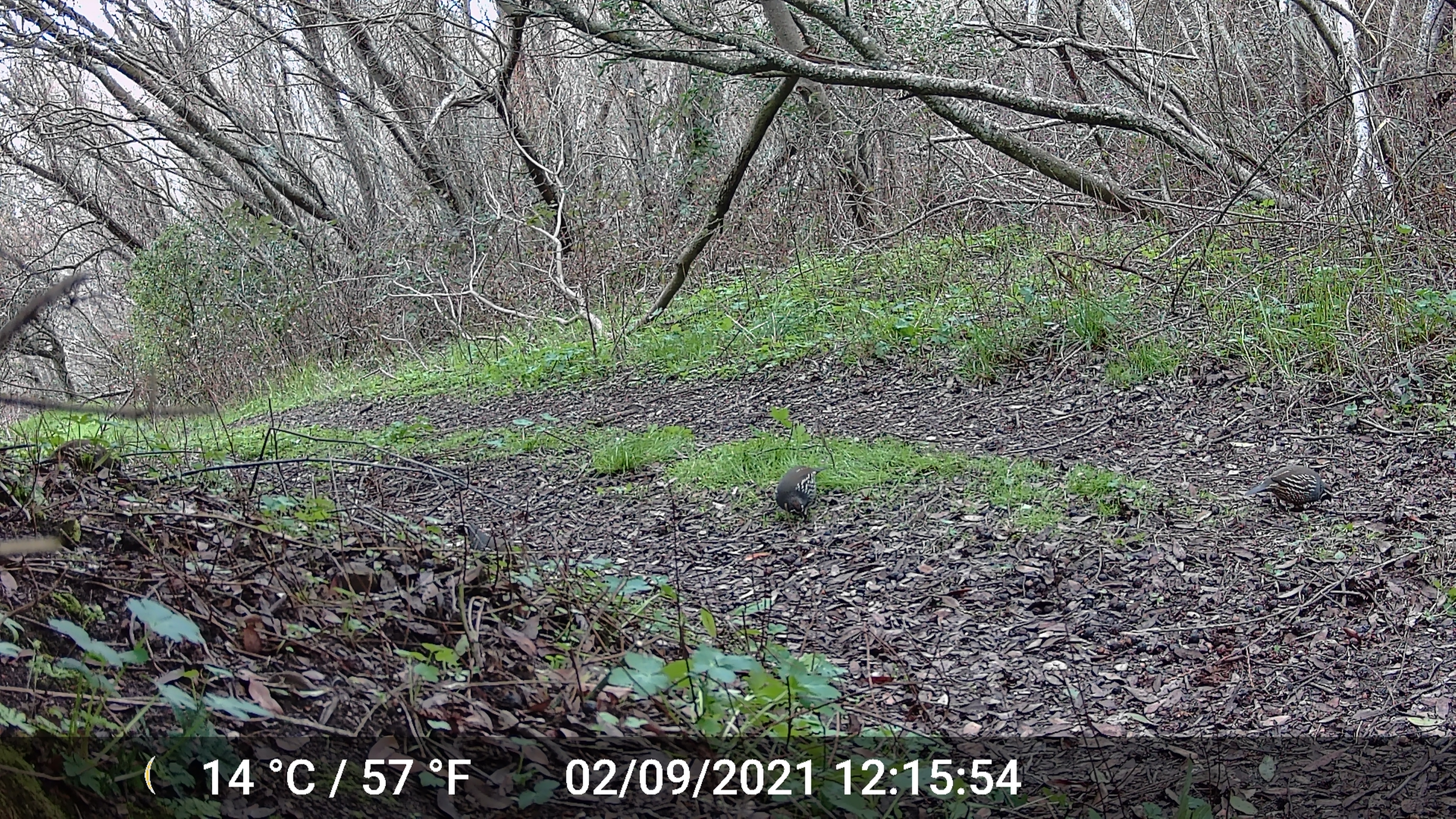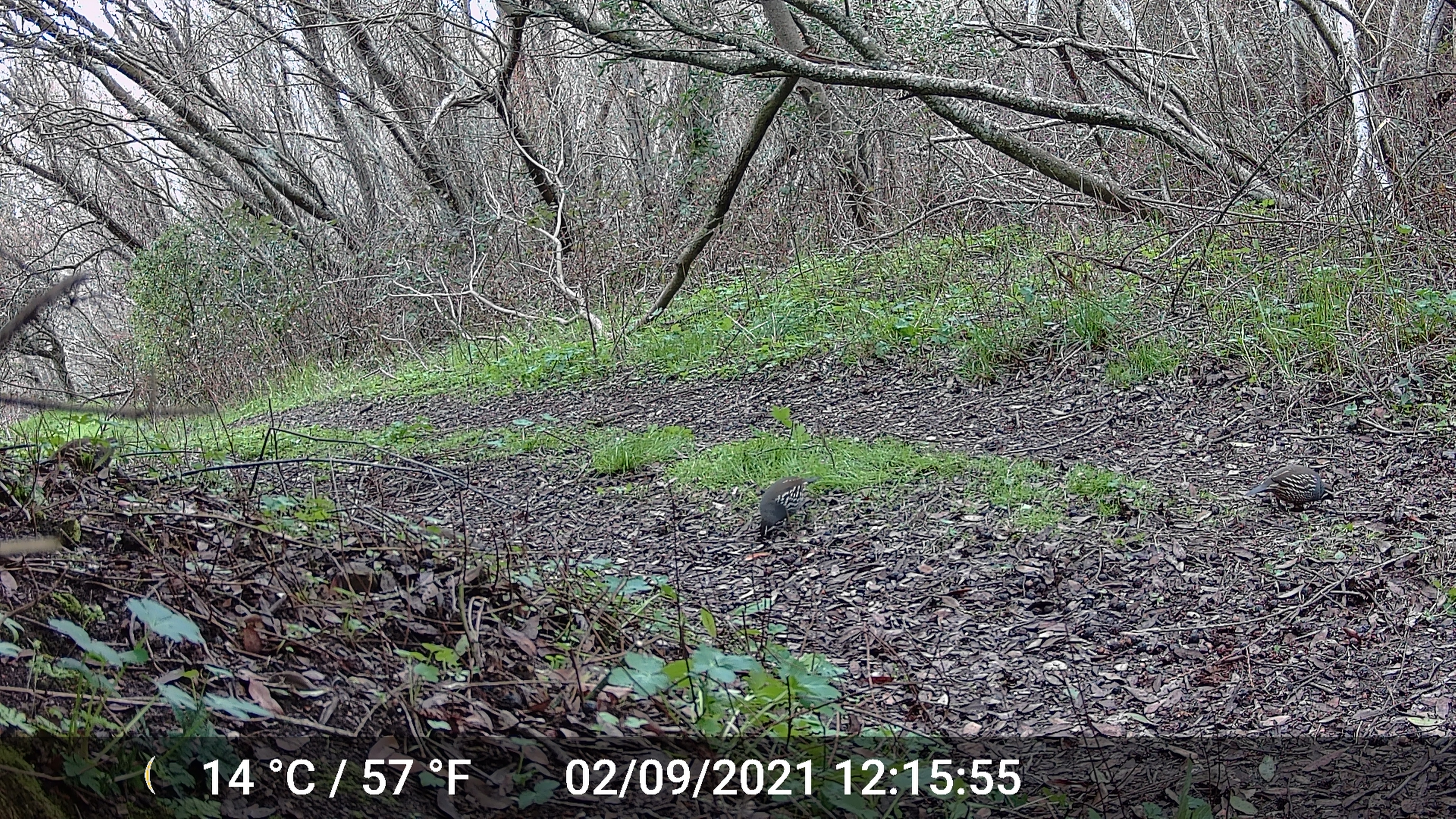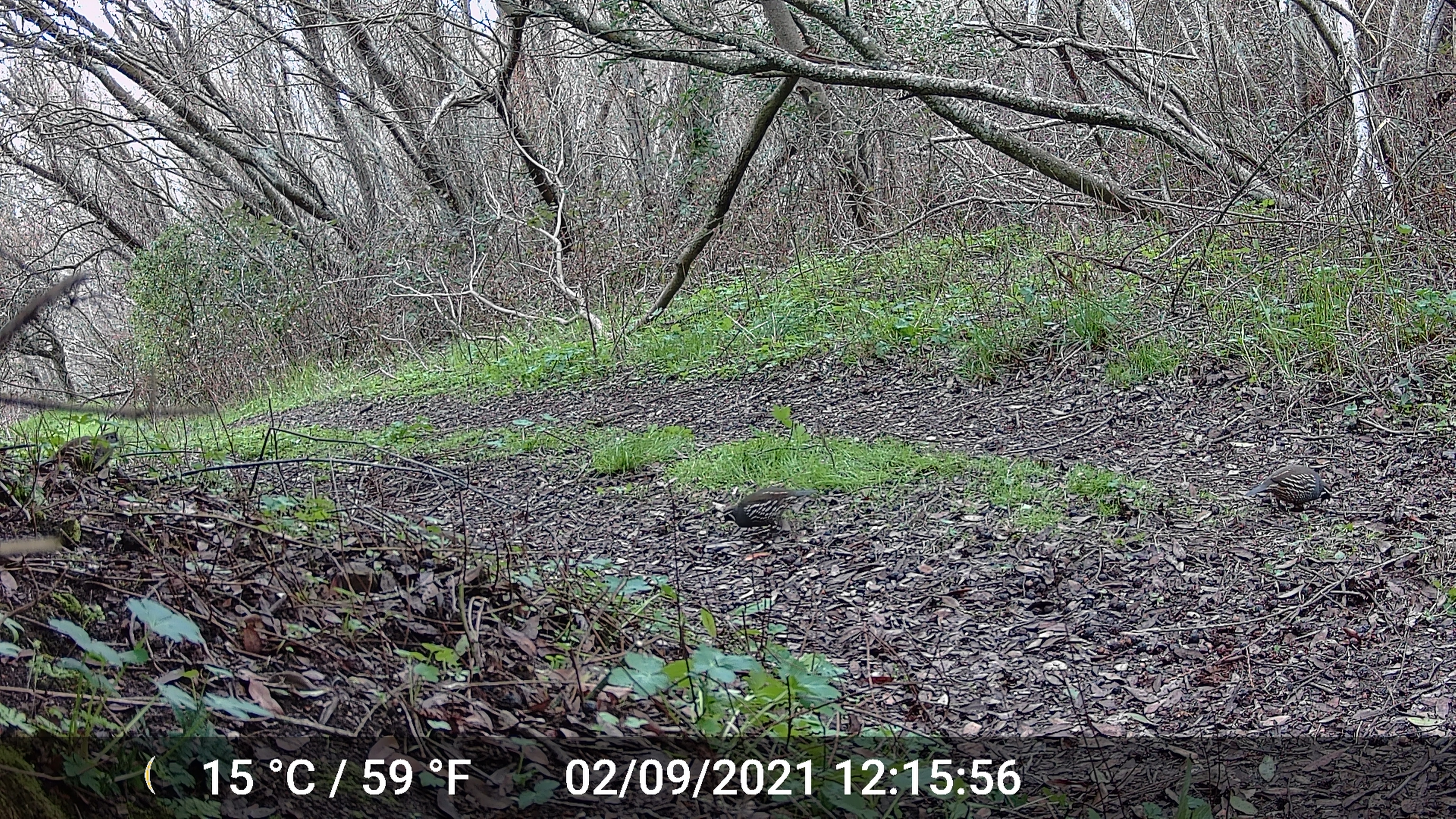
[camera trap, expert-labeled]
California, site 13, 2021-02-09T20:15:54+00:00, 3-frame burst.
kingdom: Animalia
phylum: Chordata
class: Aves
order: Galliformes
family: Odontophoridae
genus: Callipepla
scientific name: Callipepla californica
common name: california quail